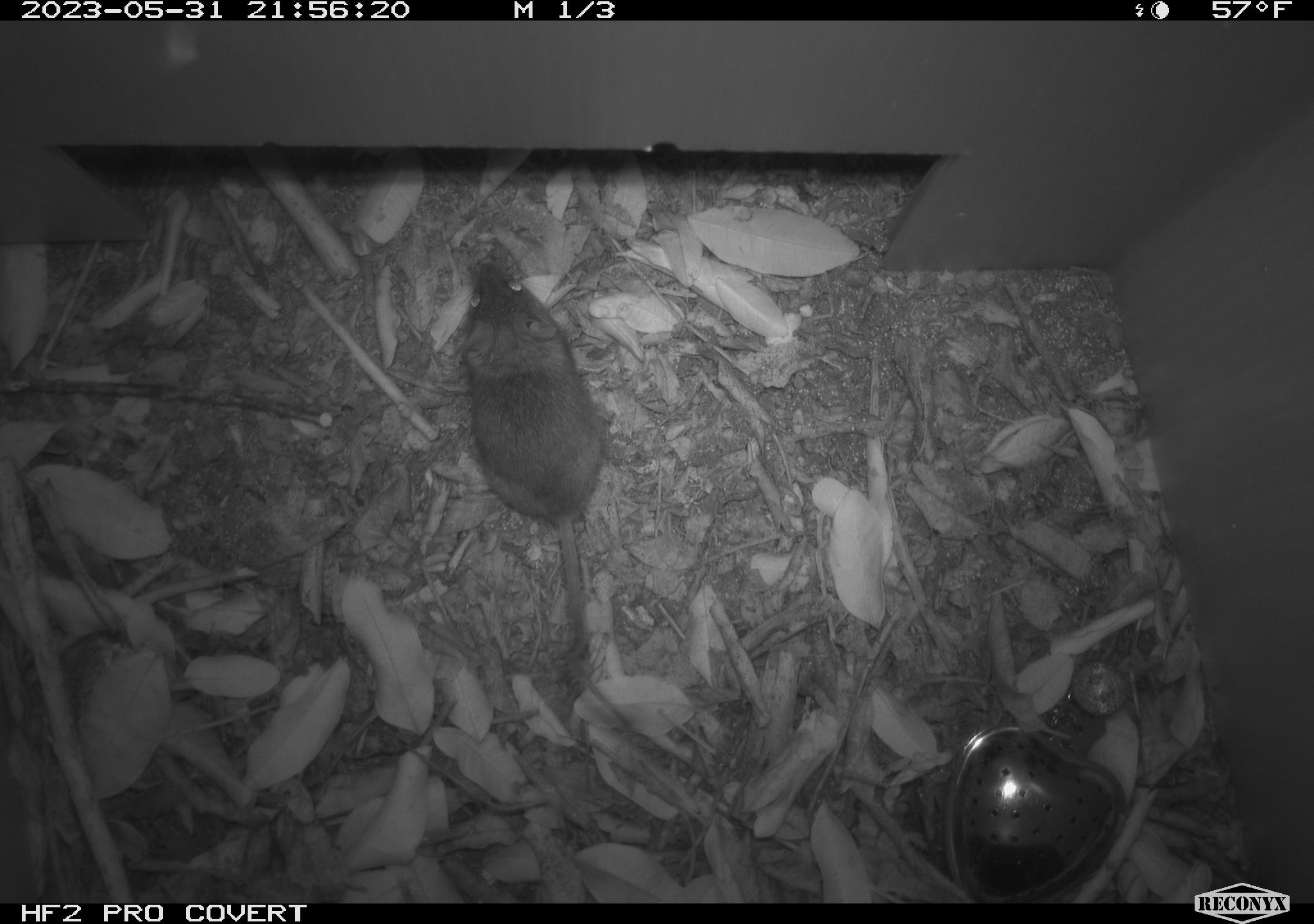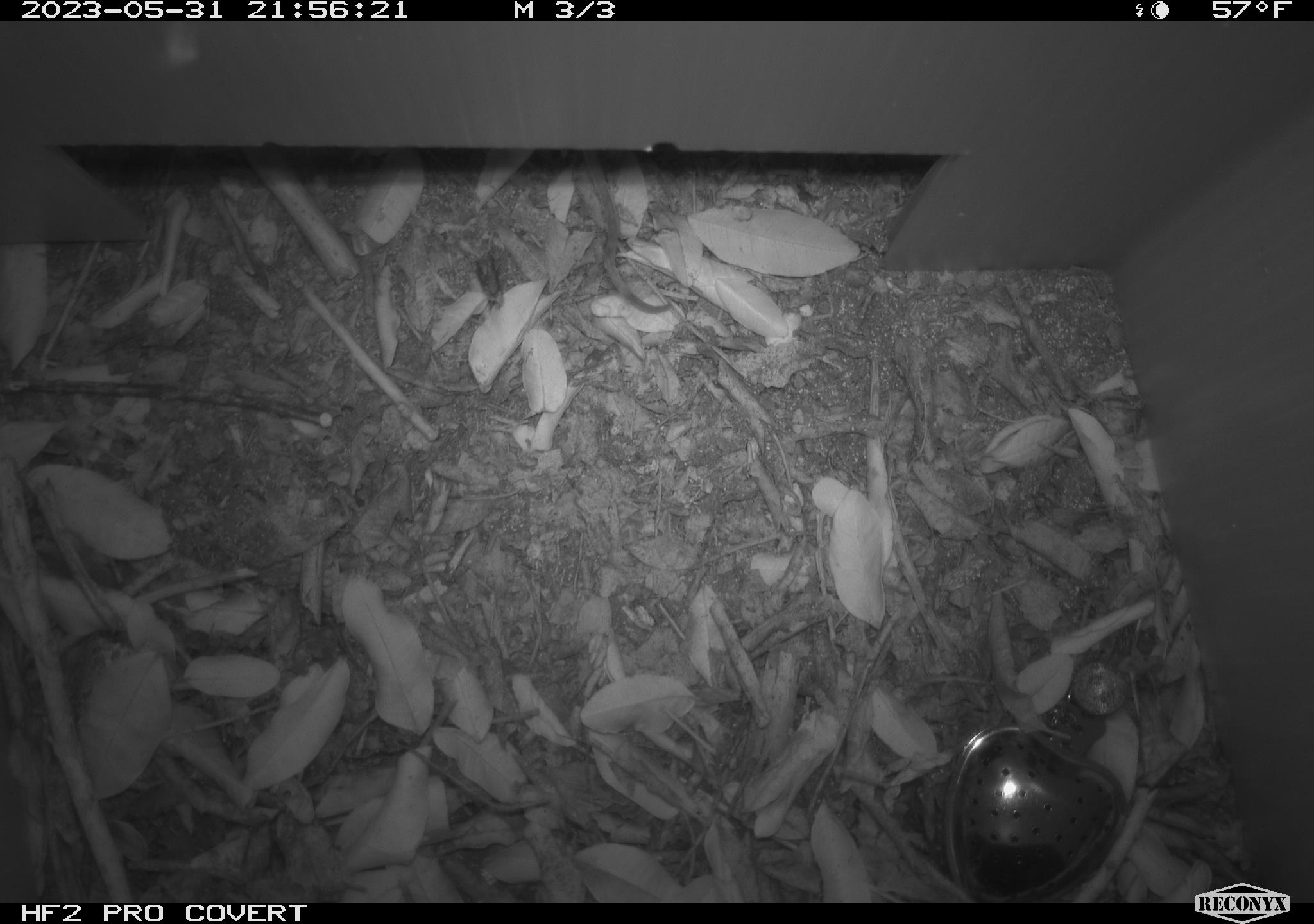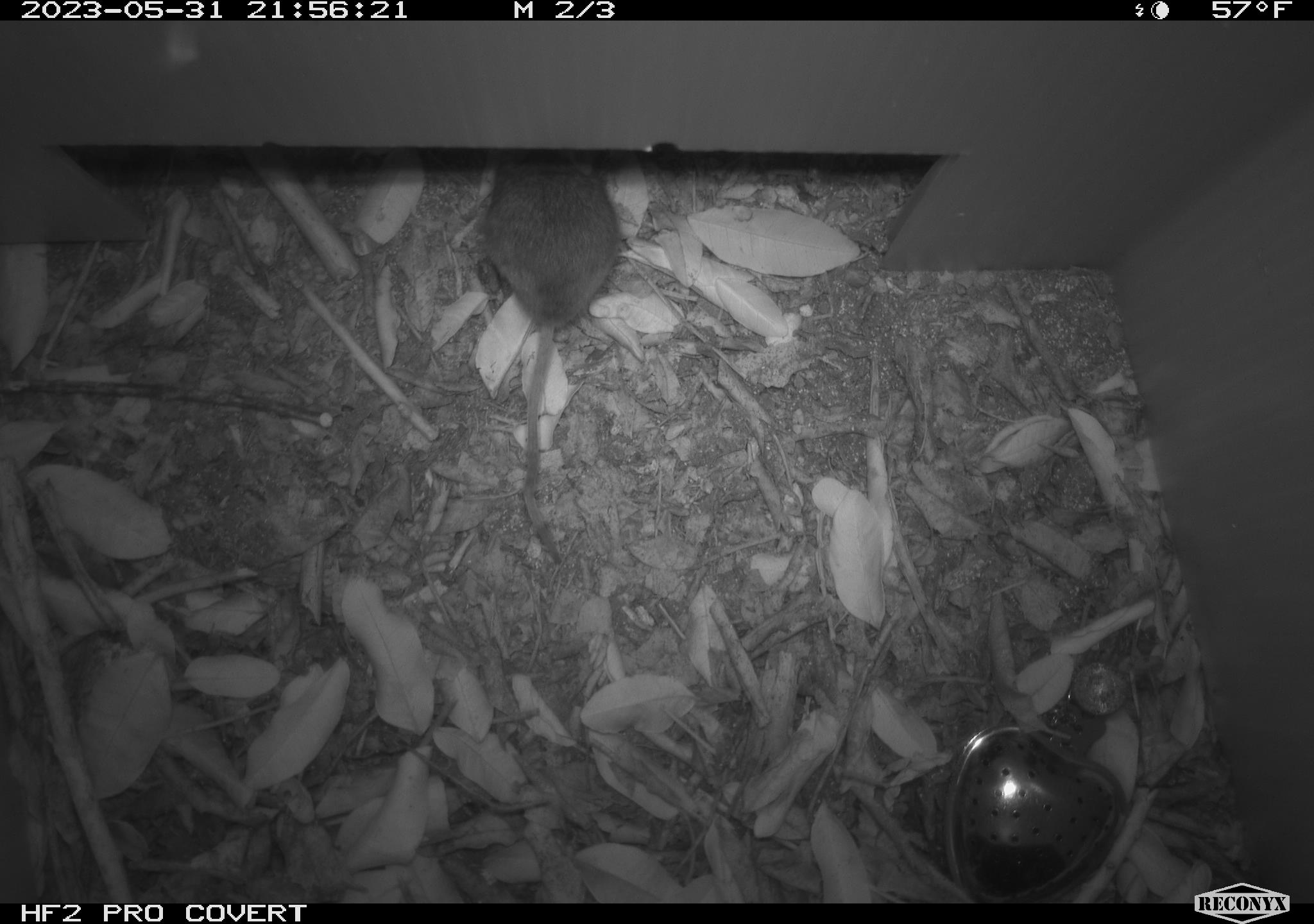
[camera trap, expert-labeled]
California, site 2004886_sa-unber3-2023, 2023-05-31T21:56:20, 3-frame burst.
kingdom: Animalia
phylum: Chordata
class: Mammalia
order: Rodentia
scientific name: Rodentia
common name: mouse species